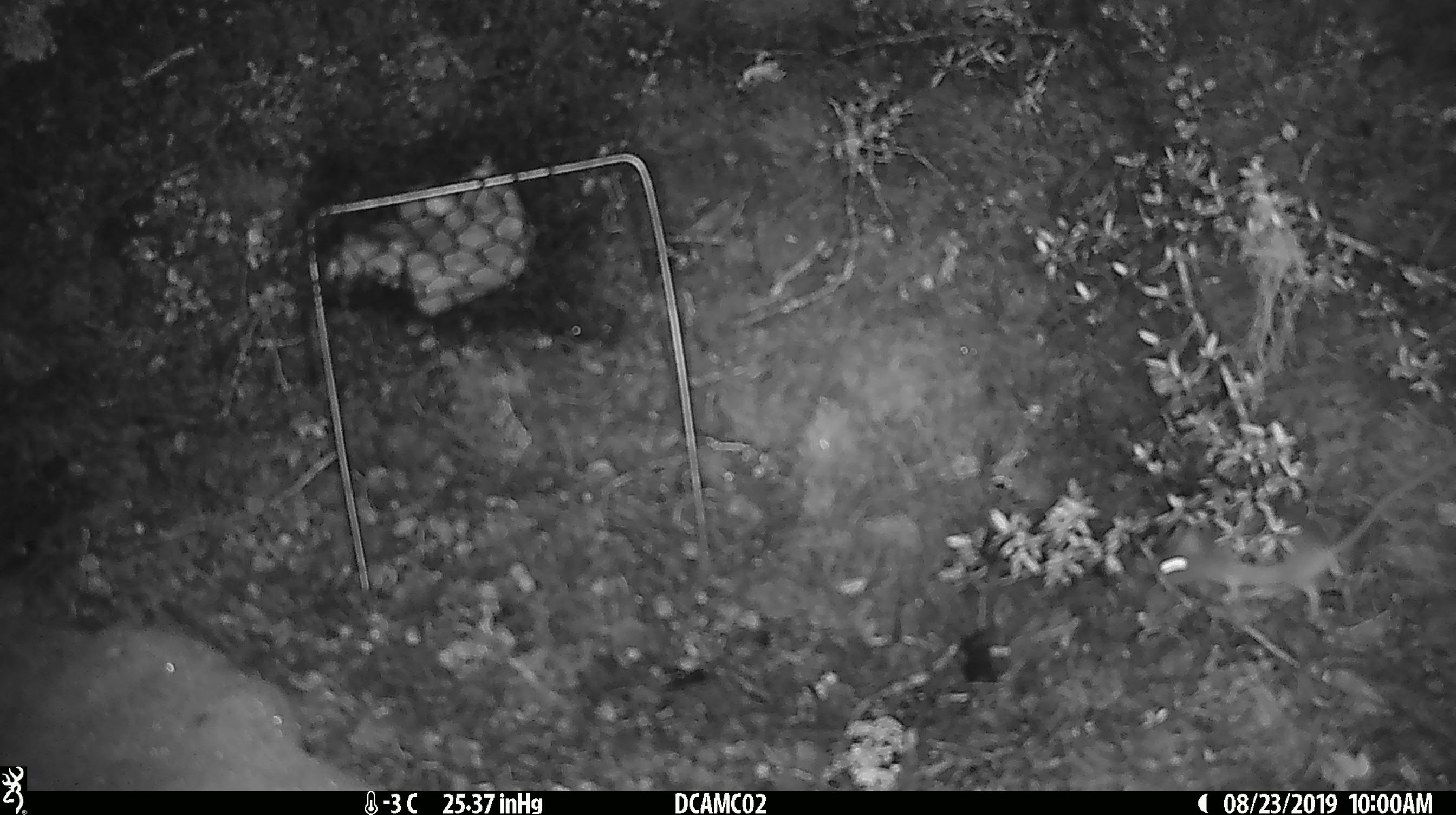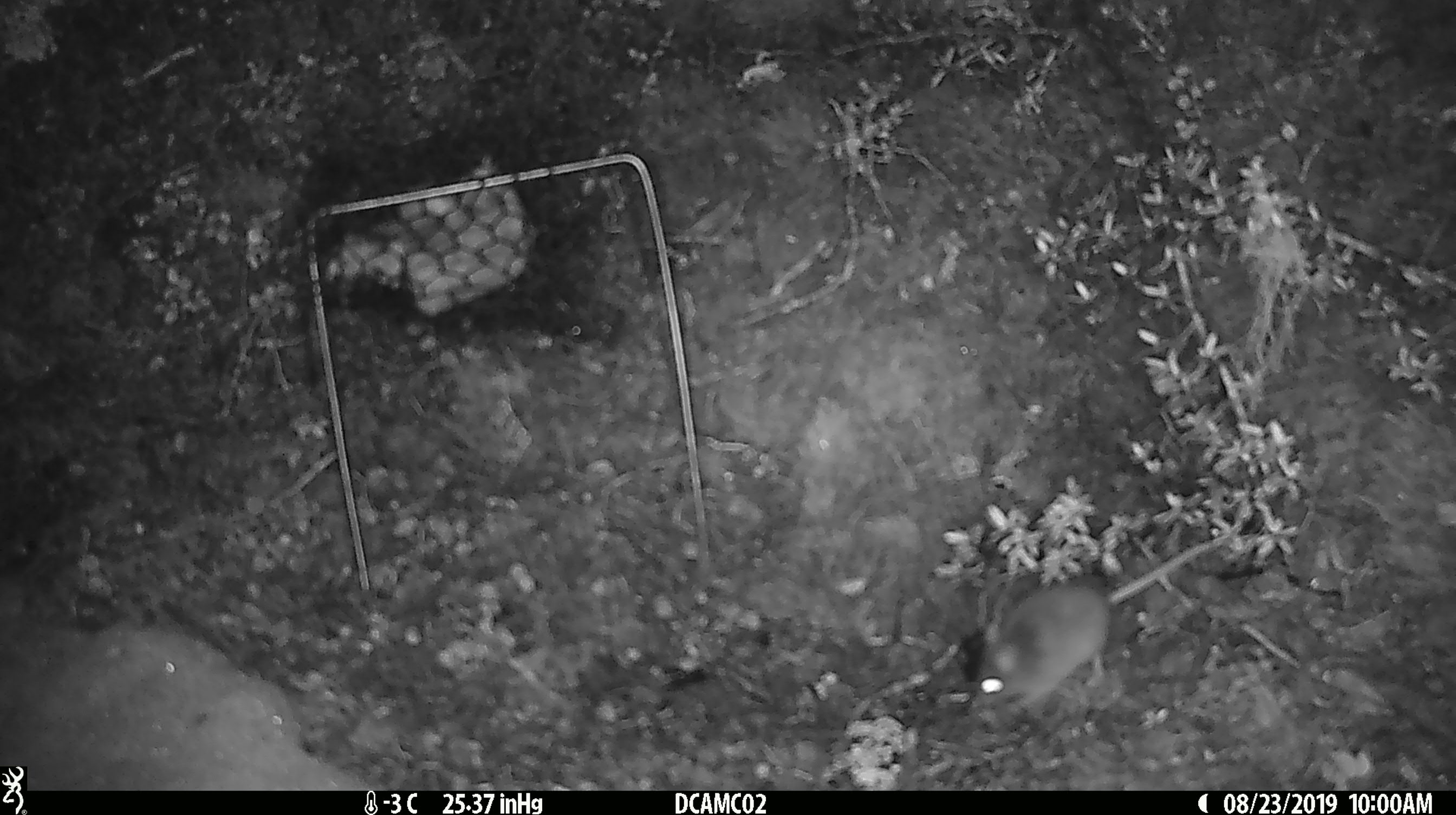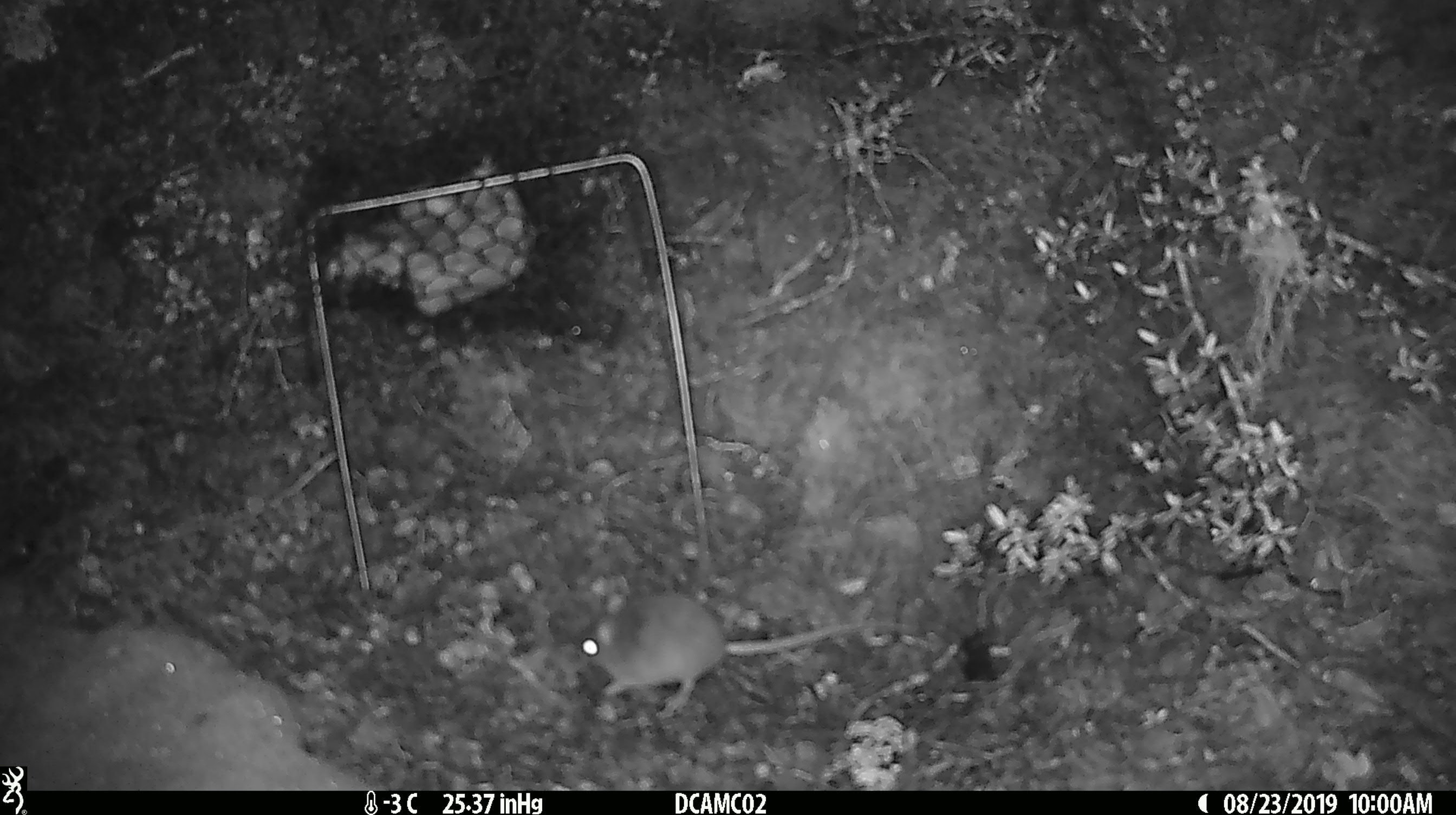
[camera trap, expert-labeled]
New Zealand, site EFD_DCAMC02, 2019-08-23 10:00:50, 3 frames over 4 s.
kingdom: Animalia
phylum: Chordata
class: Mammalia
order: Rodentia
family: Muridae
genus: Mus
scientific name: Mus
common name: mouse